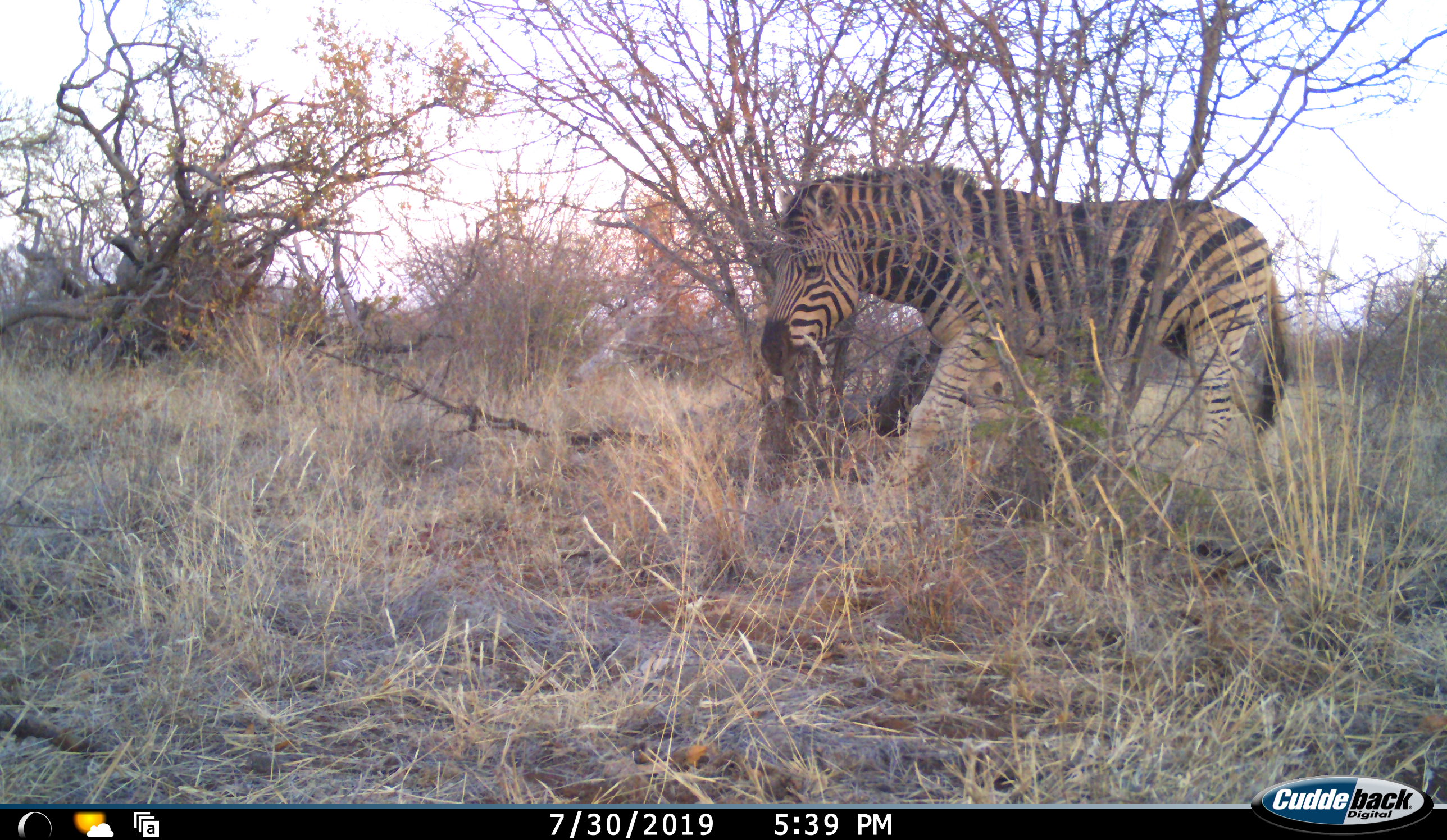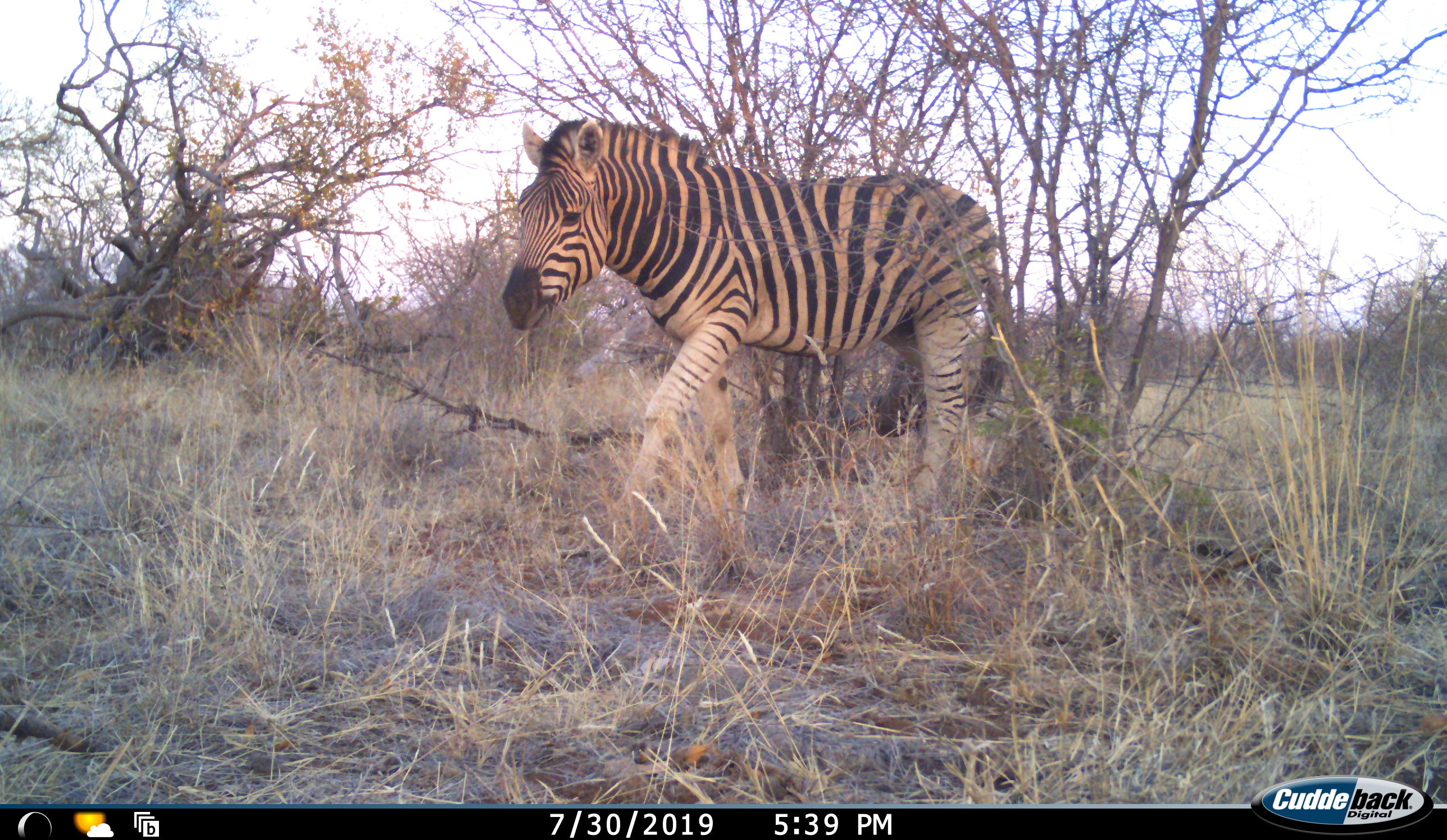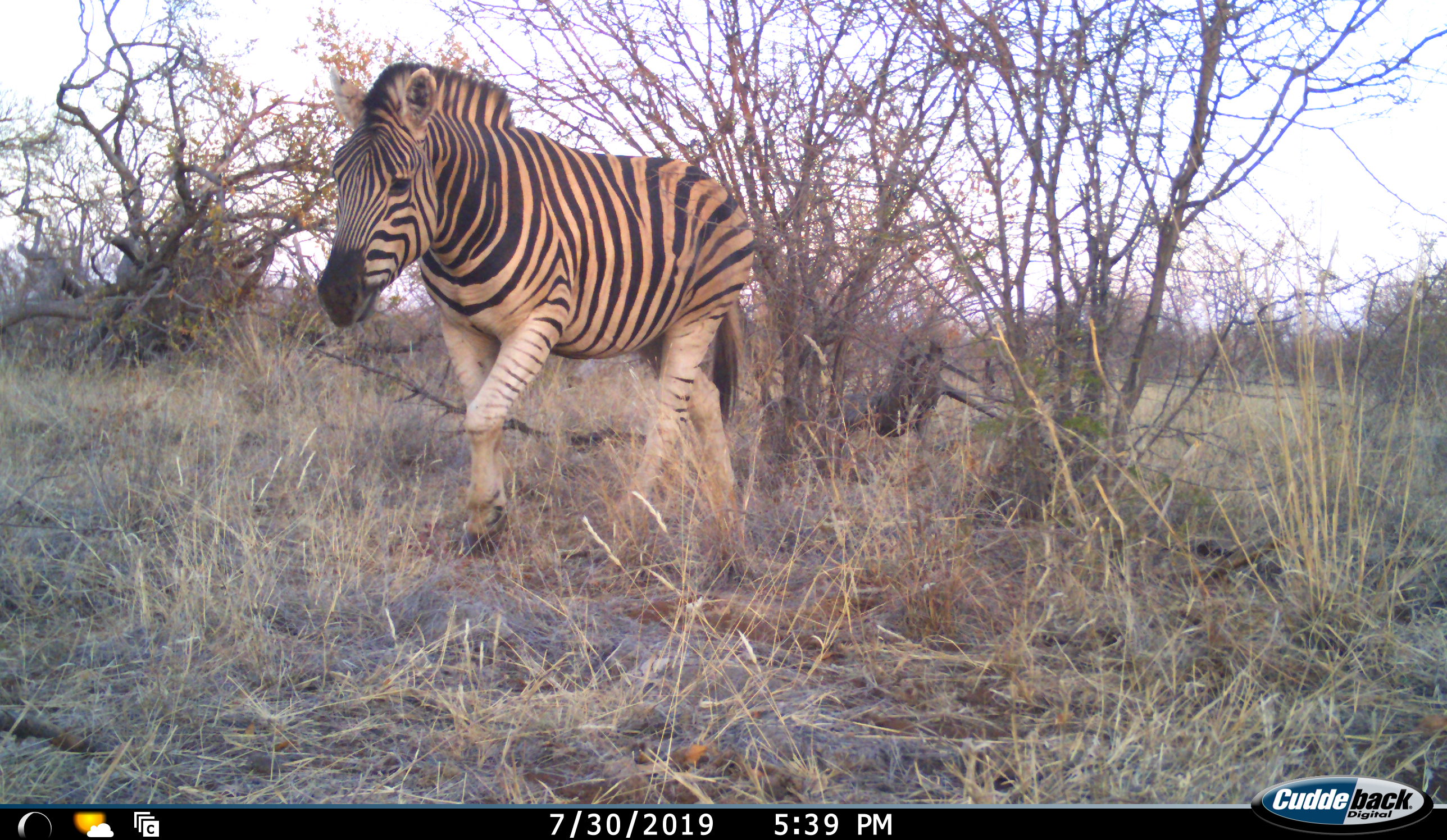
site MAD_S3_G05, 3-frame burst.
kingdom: Animalia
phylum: Chordata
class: Mammalia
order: Perissodactyla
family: Equidae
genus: Equus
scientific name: Equus quagga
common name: plains zebra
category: zebraplains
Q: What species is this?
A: Zebraplains (plains zebra) (Equus quagga).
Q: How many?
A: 1.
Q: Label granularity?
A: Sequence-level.